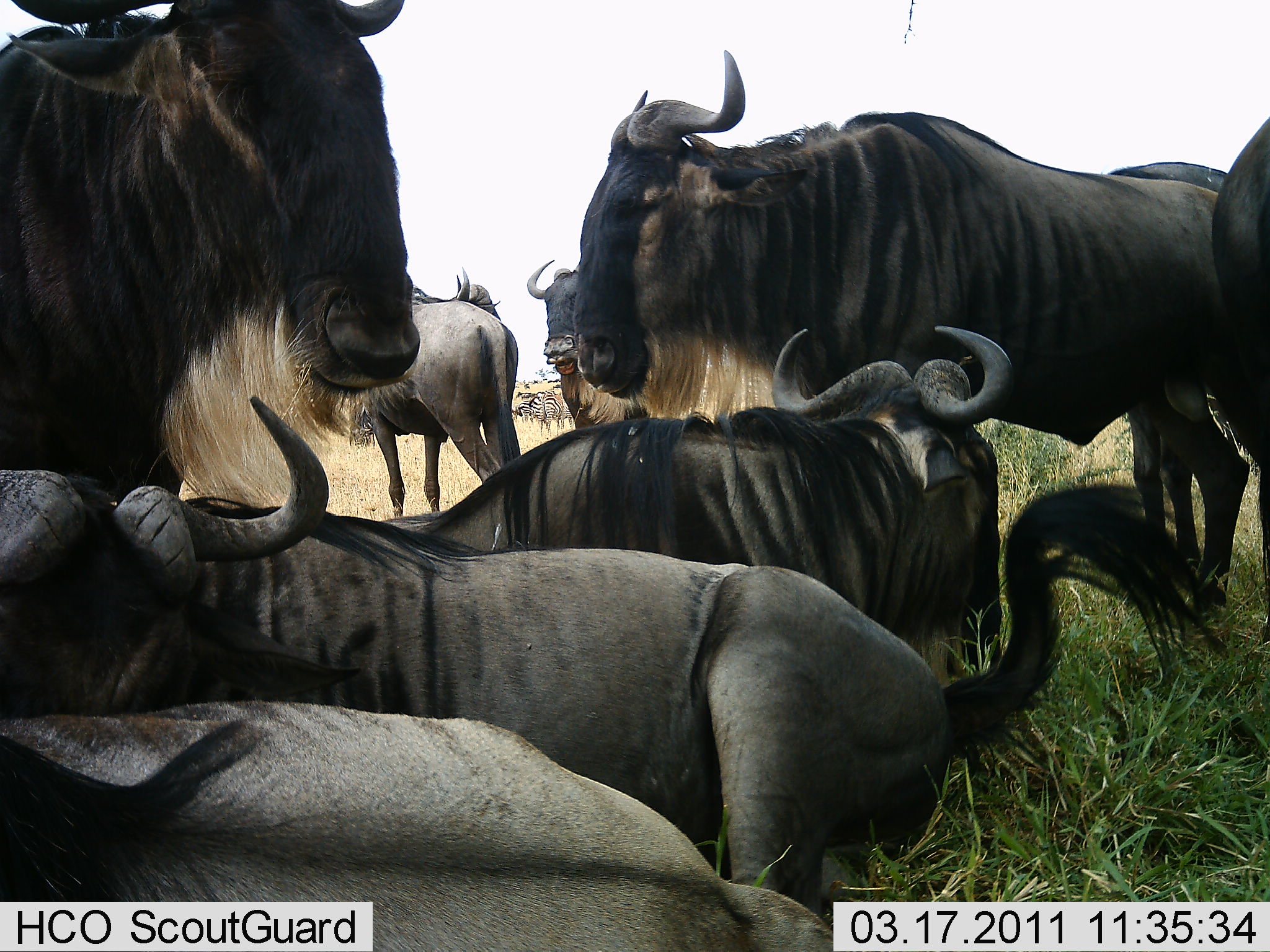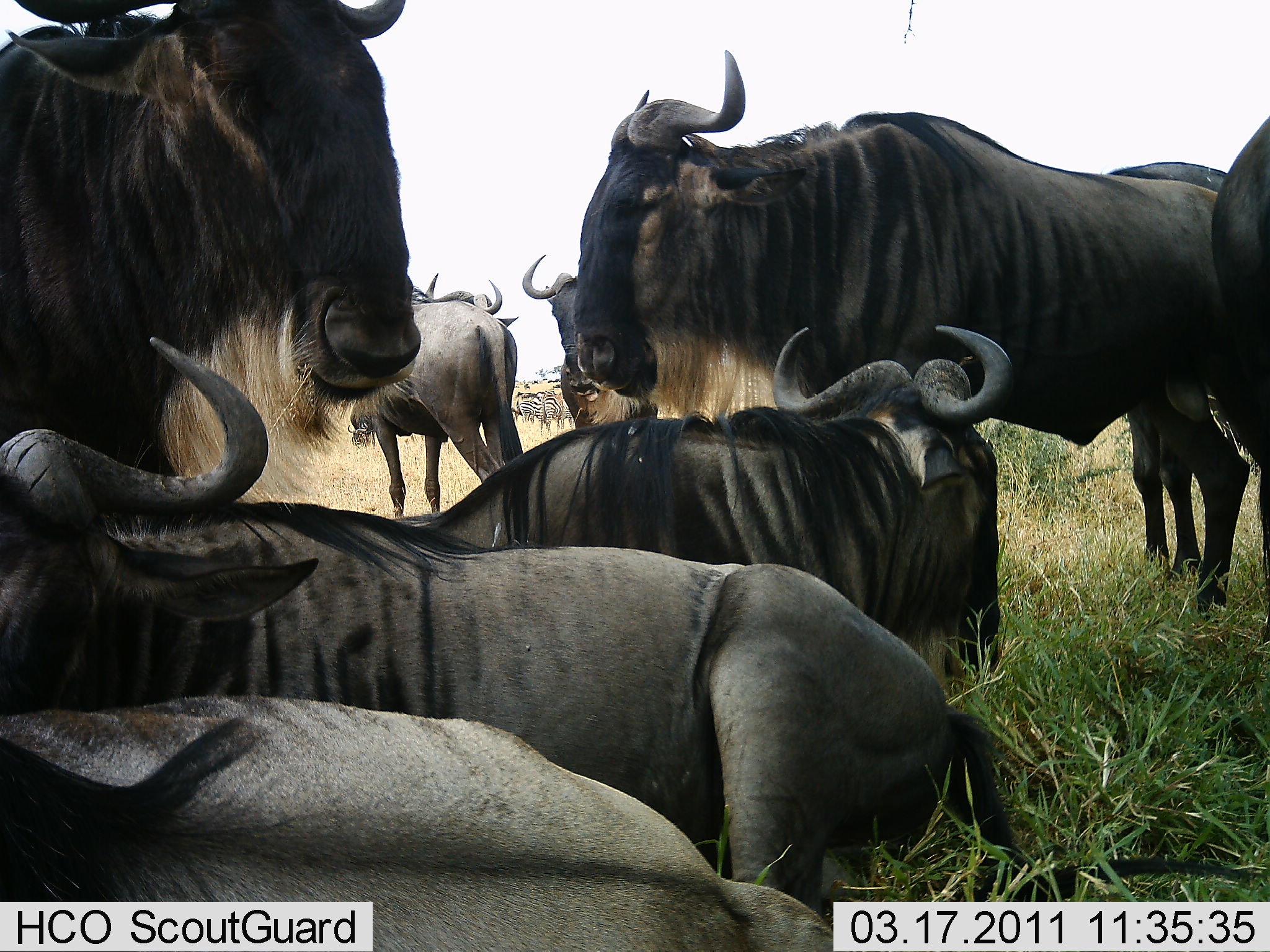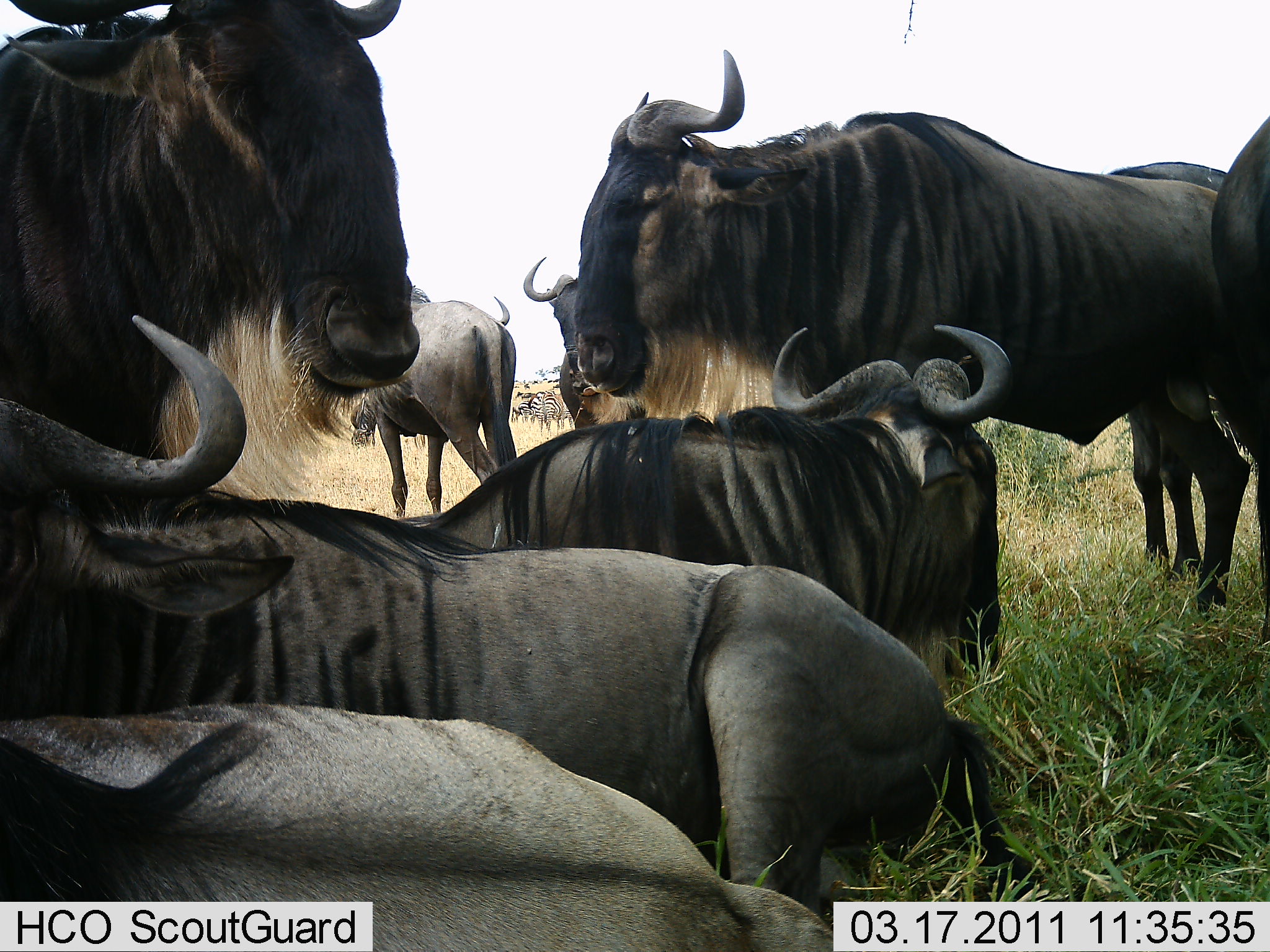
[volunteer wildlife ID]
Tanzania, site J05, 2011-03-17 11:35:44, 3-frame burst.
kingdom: Animalia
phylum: Chordata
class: Mammalia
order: Artiodactyla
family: Bovidae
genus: Connochaetes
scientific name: Connochaetes taurinus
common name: blue wildebeest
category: wildebeest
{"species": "wildebeest (blue wildebeest) (Connochaetes taurinus)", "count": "9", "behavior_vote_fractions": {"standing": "69%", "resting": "92%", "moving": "8%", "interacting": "8%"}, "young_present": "0%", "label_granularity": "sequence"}